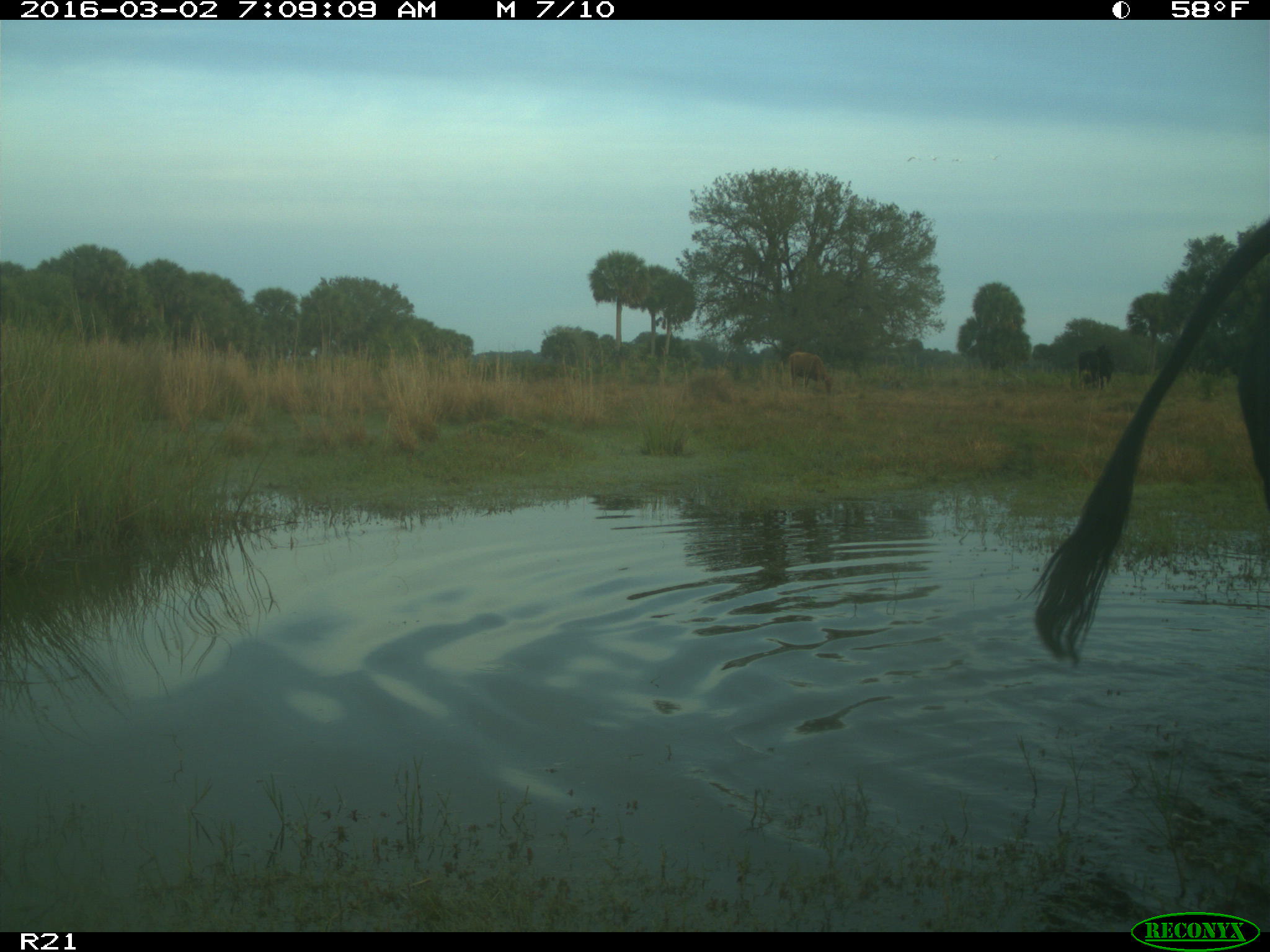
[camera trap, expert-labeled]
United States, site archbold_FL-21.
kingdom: Animalia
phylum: Chordata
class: Mammalia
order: Artiodactyla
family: Bovidae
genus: Bos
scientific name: Bos taurus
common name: domestic cow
Bos taurus (domestic cow).